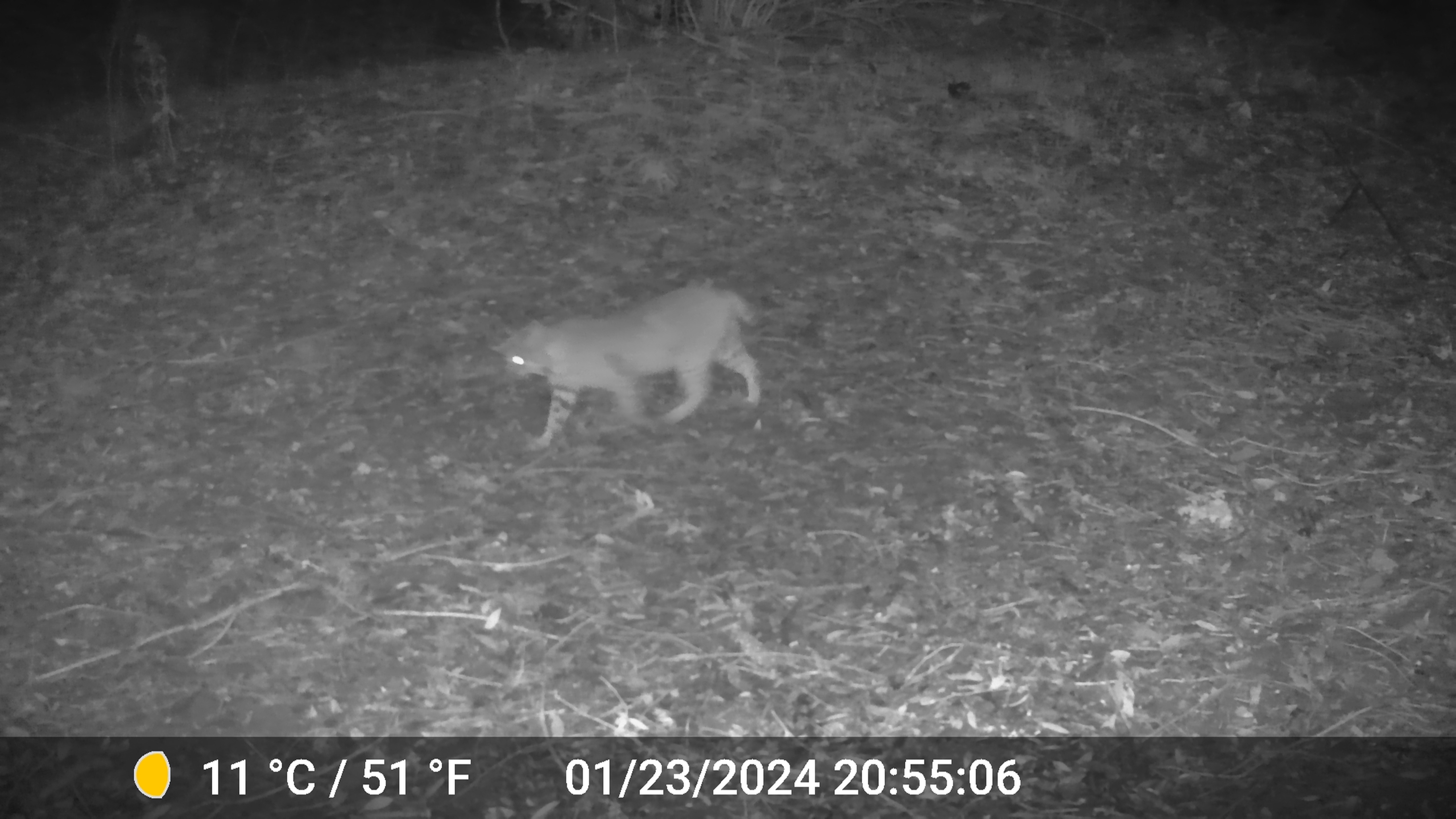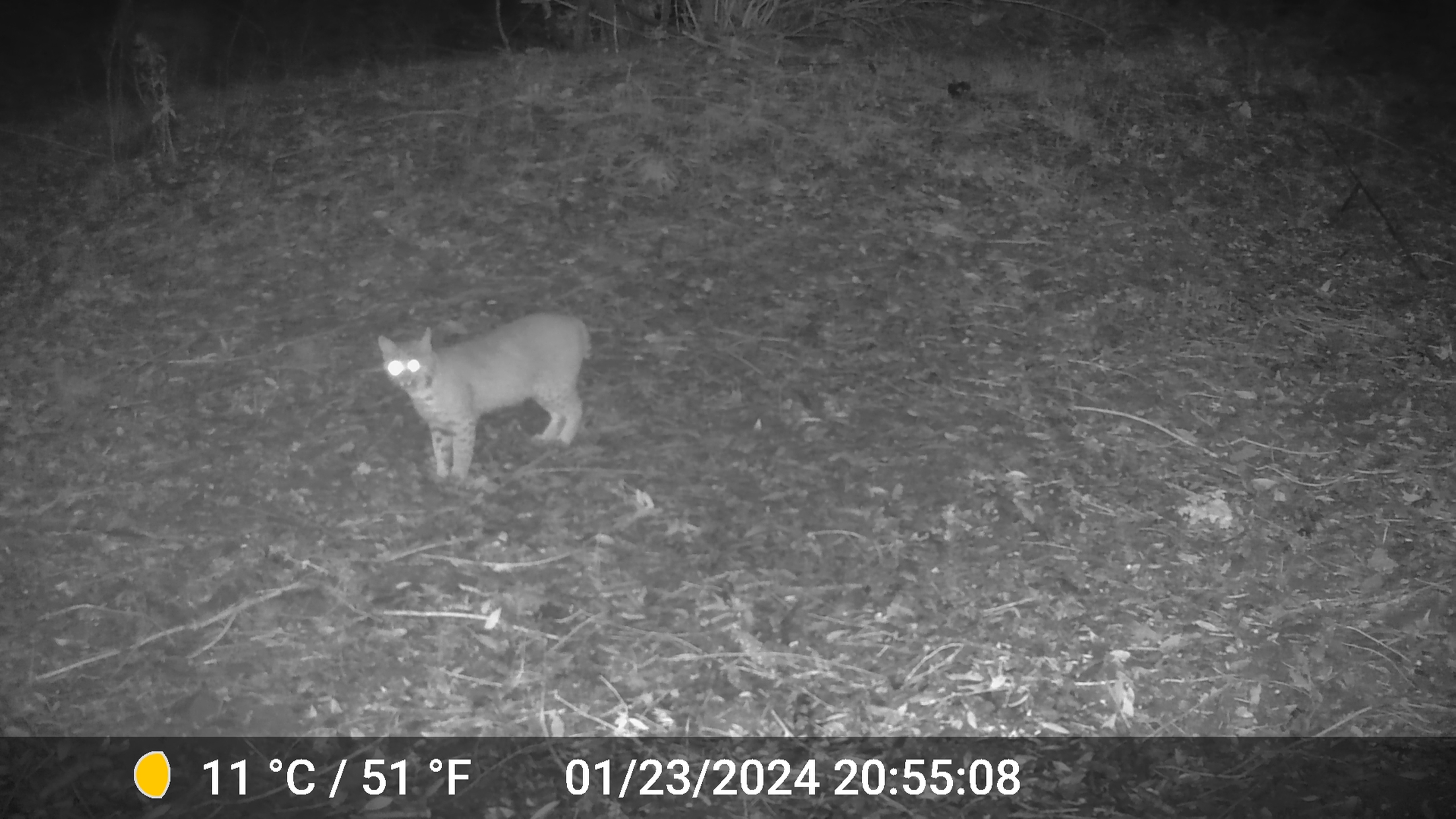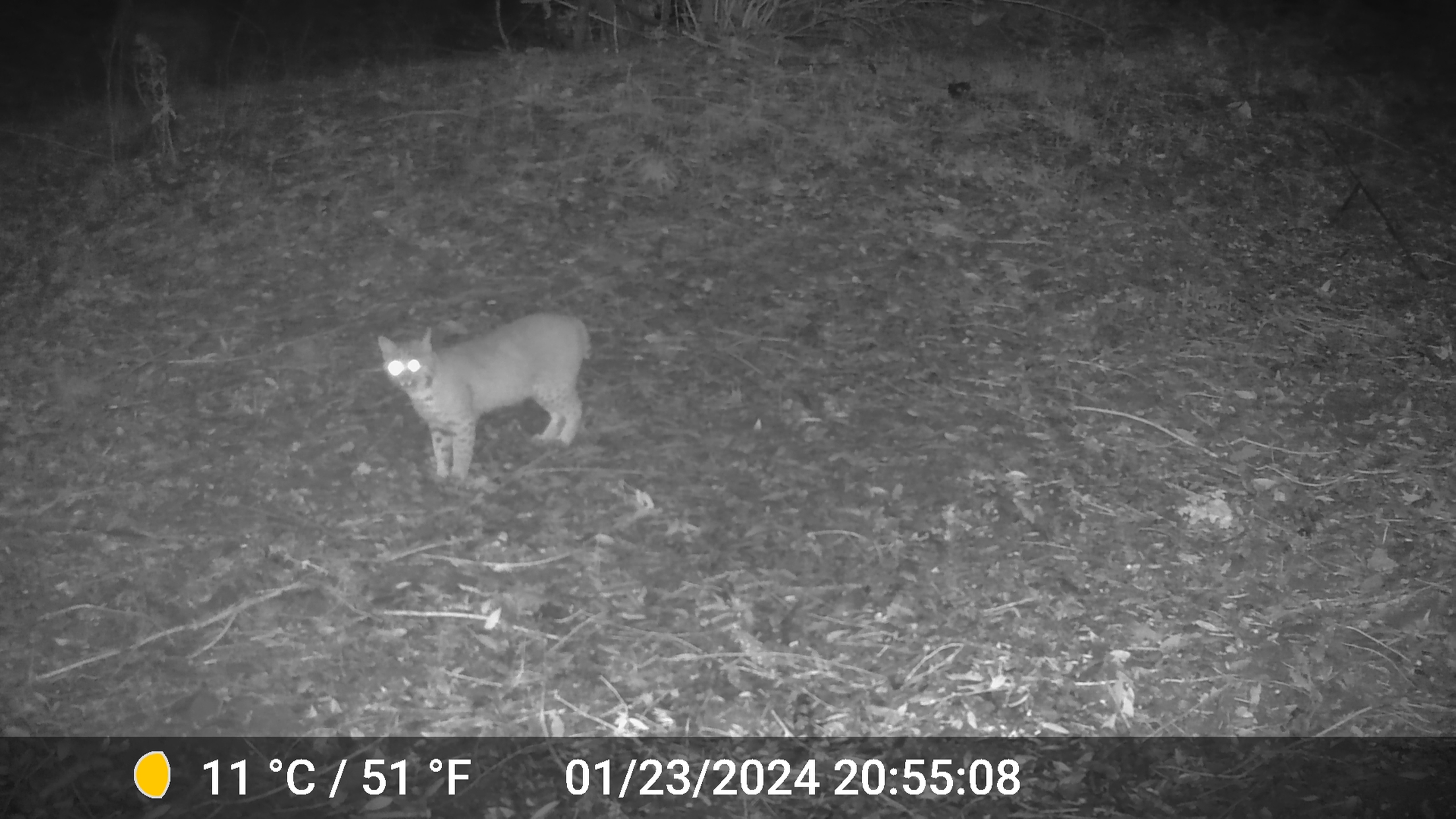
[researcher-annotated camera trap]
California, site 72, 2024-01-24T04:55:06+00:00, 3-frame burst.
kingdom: Animalia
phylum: Chordata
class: Mammalia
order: Carnivora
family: Felidae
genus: Lynx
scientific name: Lynx rufus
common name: bobcat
Bobcat (Lynx rufus).